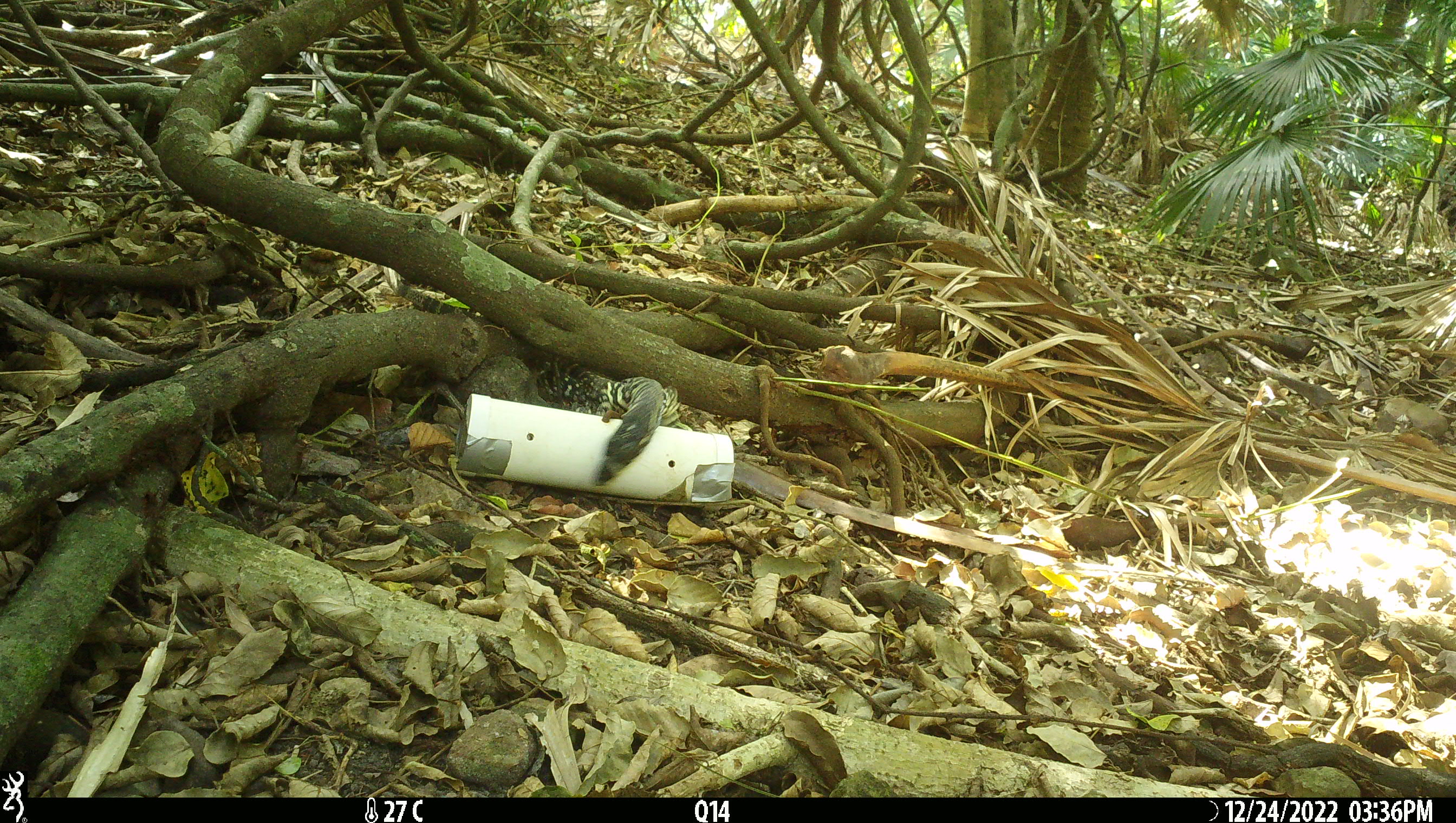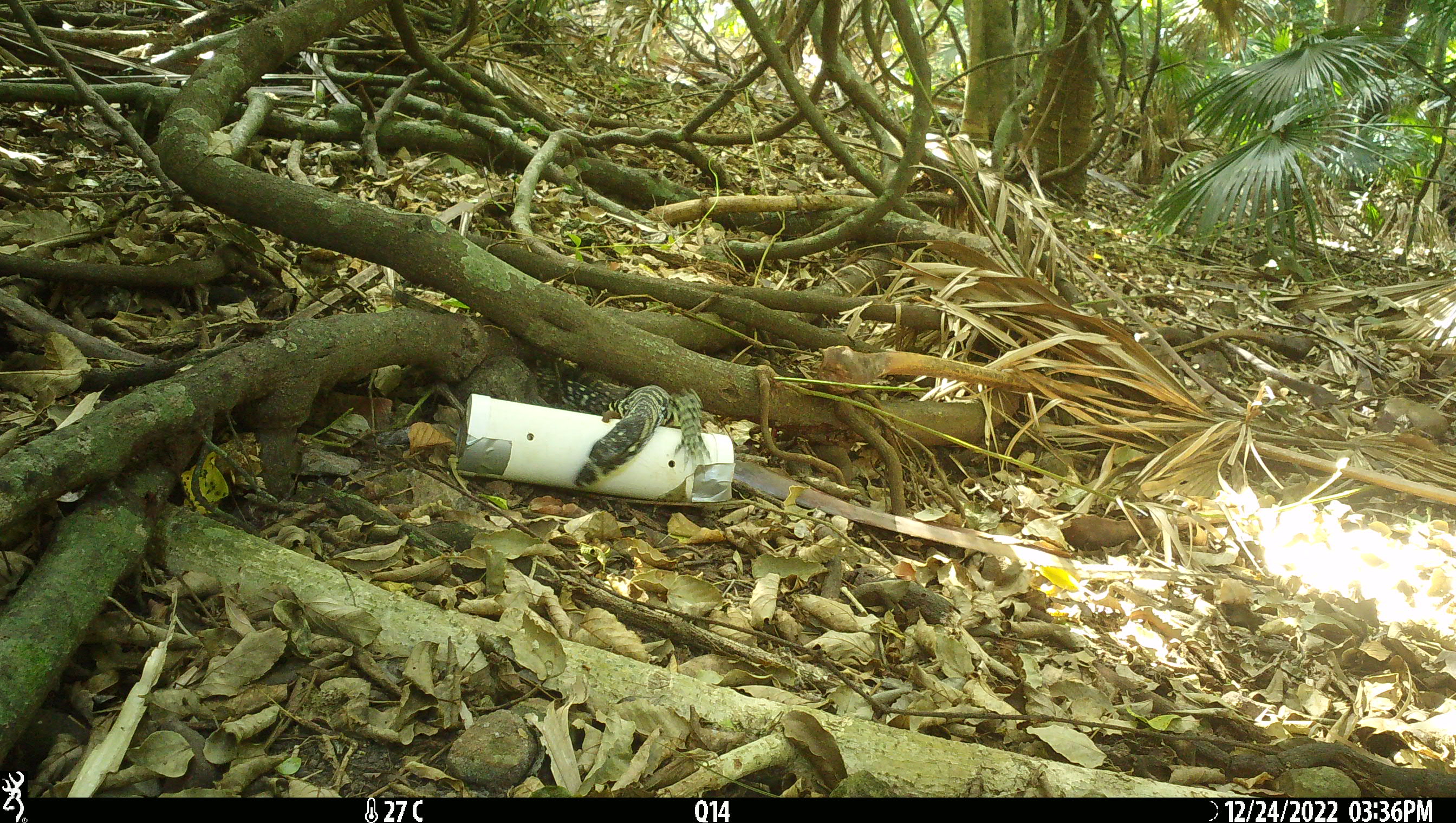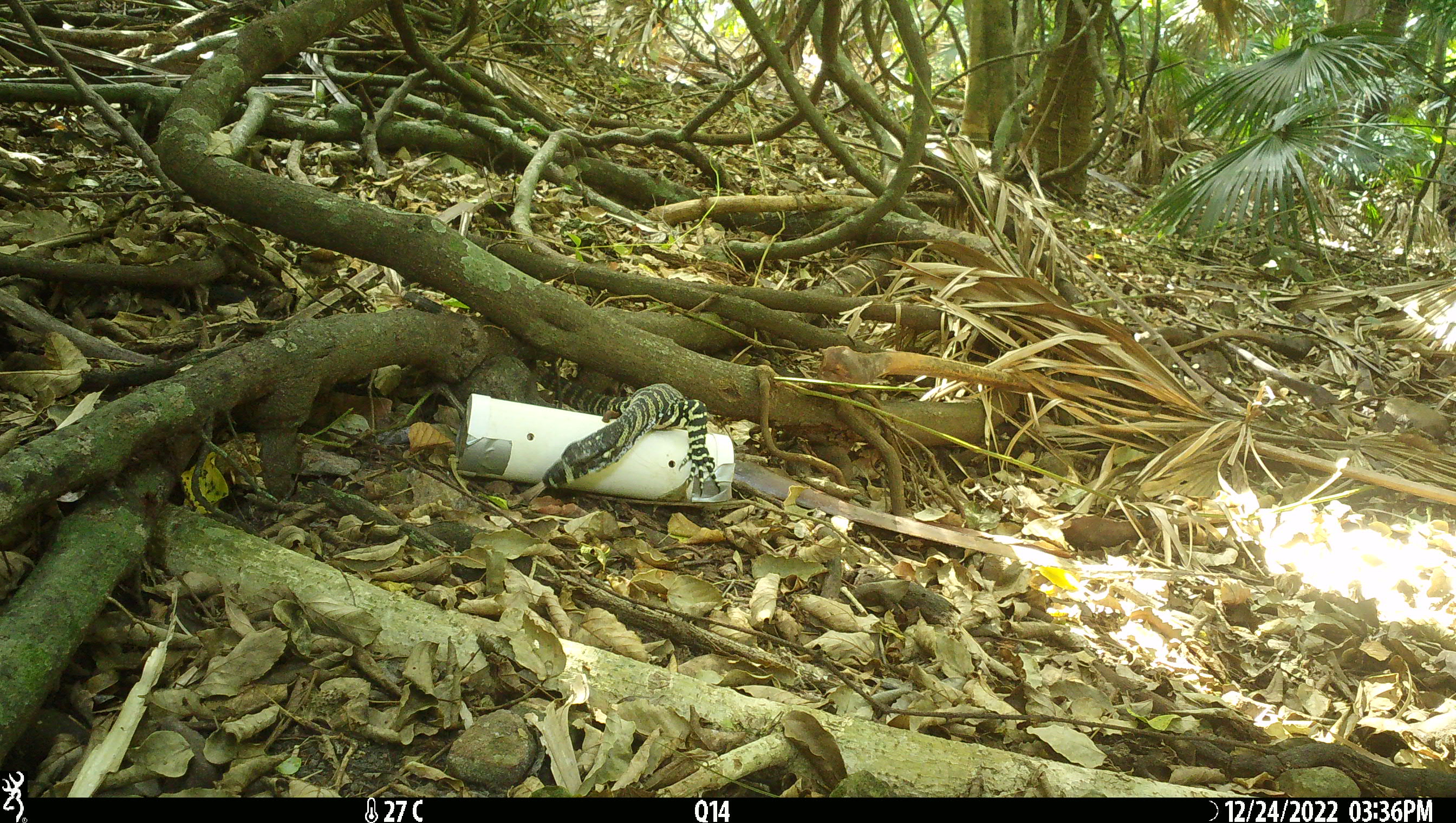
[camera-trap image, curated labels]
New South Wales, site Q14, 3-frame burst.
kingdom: Animalia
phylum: Chordata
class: Reptilia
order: Squamata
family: Varanidae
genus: Varanus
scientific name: Varanus varius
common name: lace monitor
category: goanna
Goanna (lace monitor) (Varanus varius).